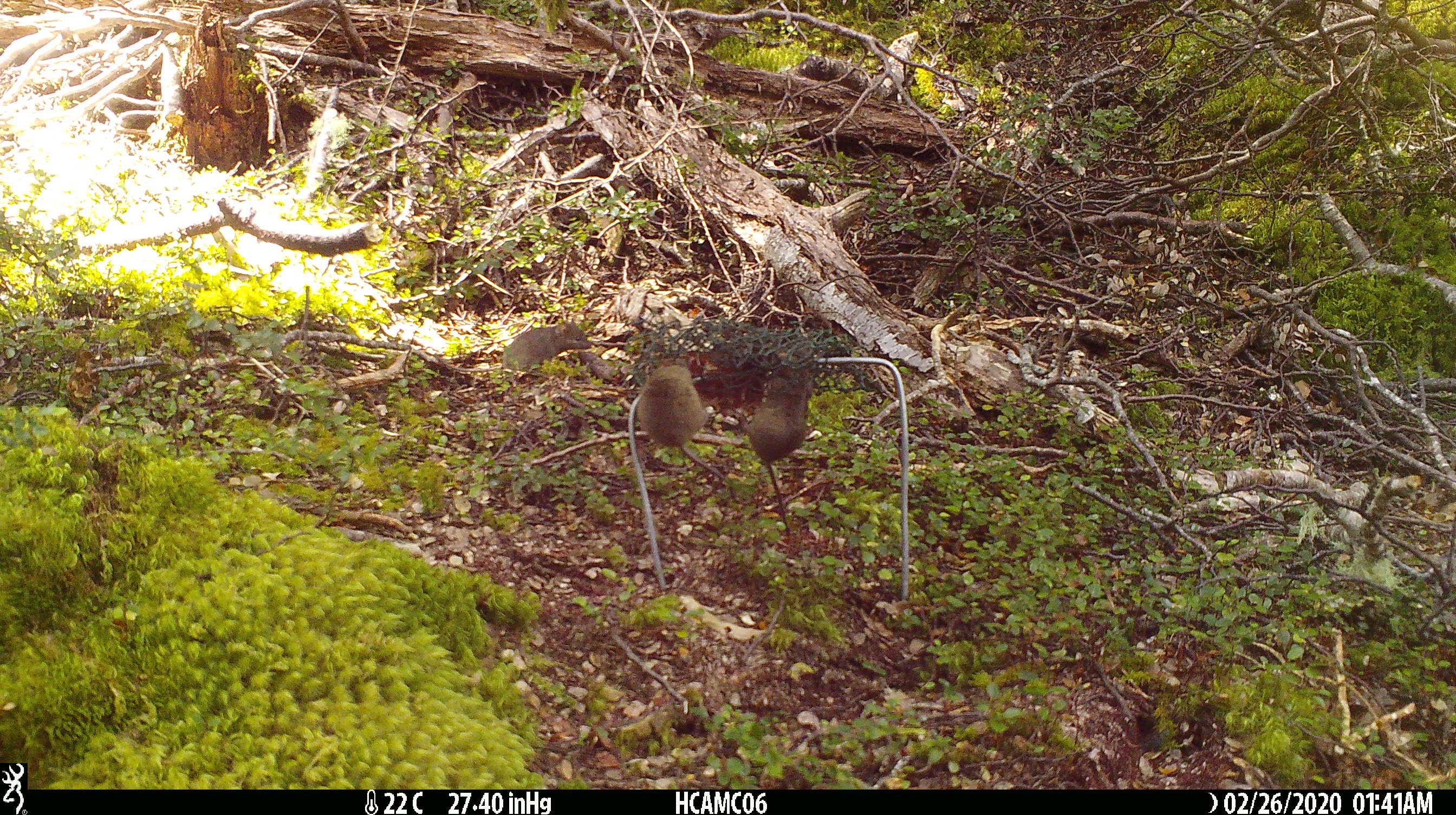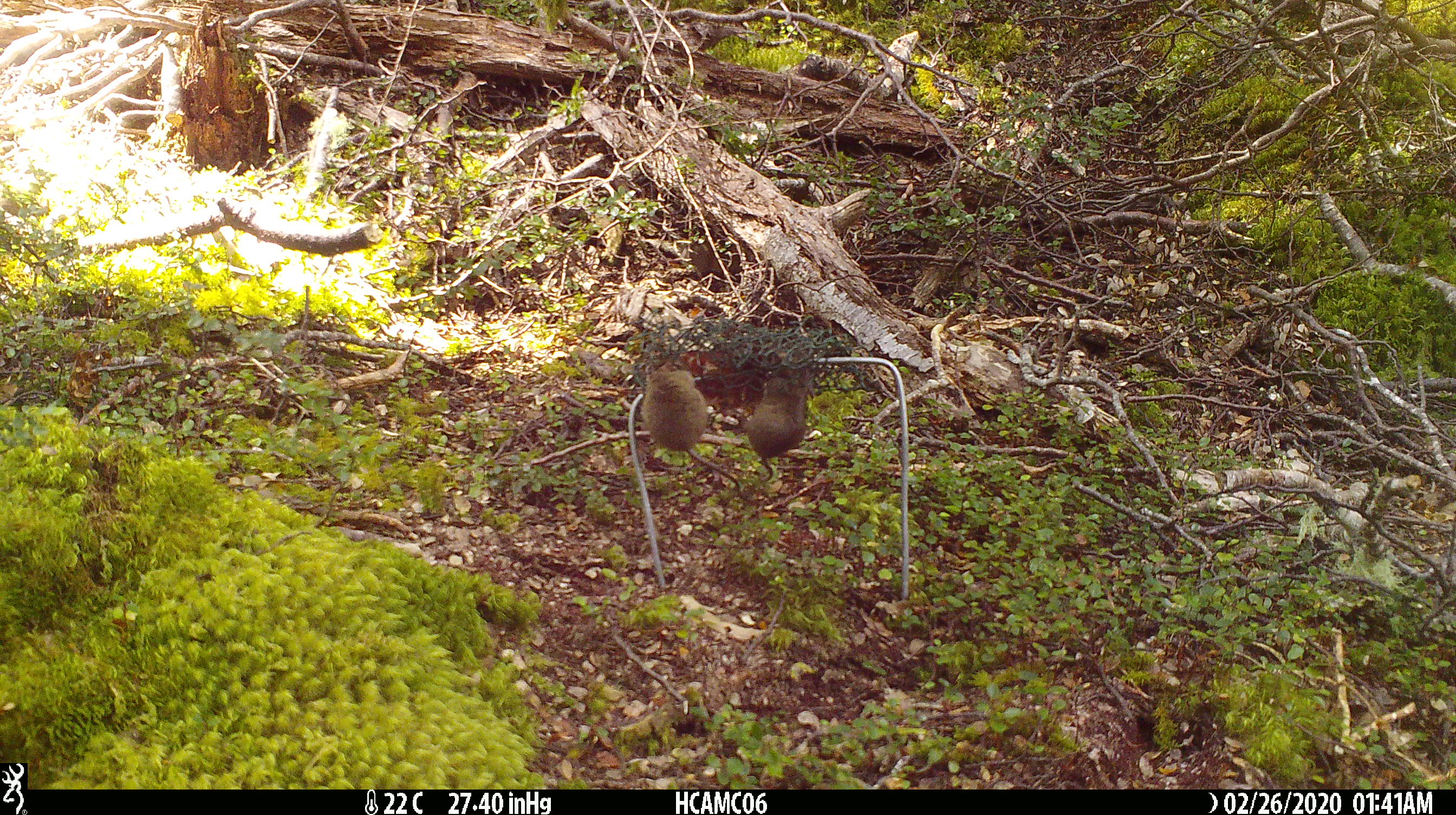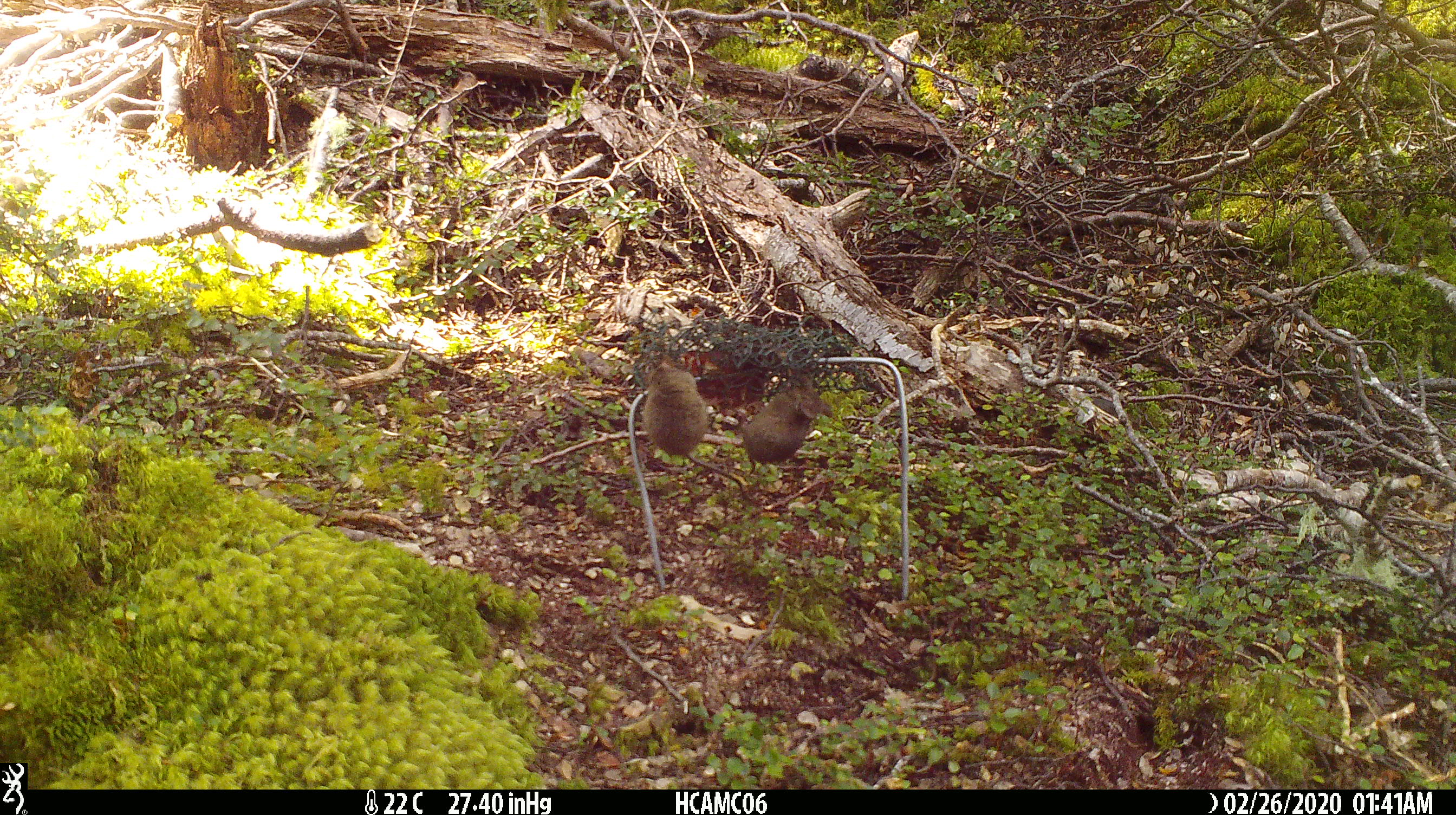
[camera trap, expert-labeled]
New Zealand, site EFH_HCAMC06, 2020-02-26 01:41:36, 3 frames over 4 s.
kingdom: Animalia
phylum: Chordata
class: Mammalia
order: Rodentia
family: Muridae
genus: Mus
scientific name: Mus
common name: mouse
Mouse (Mus).